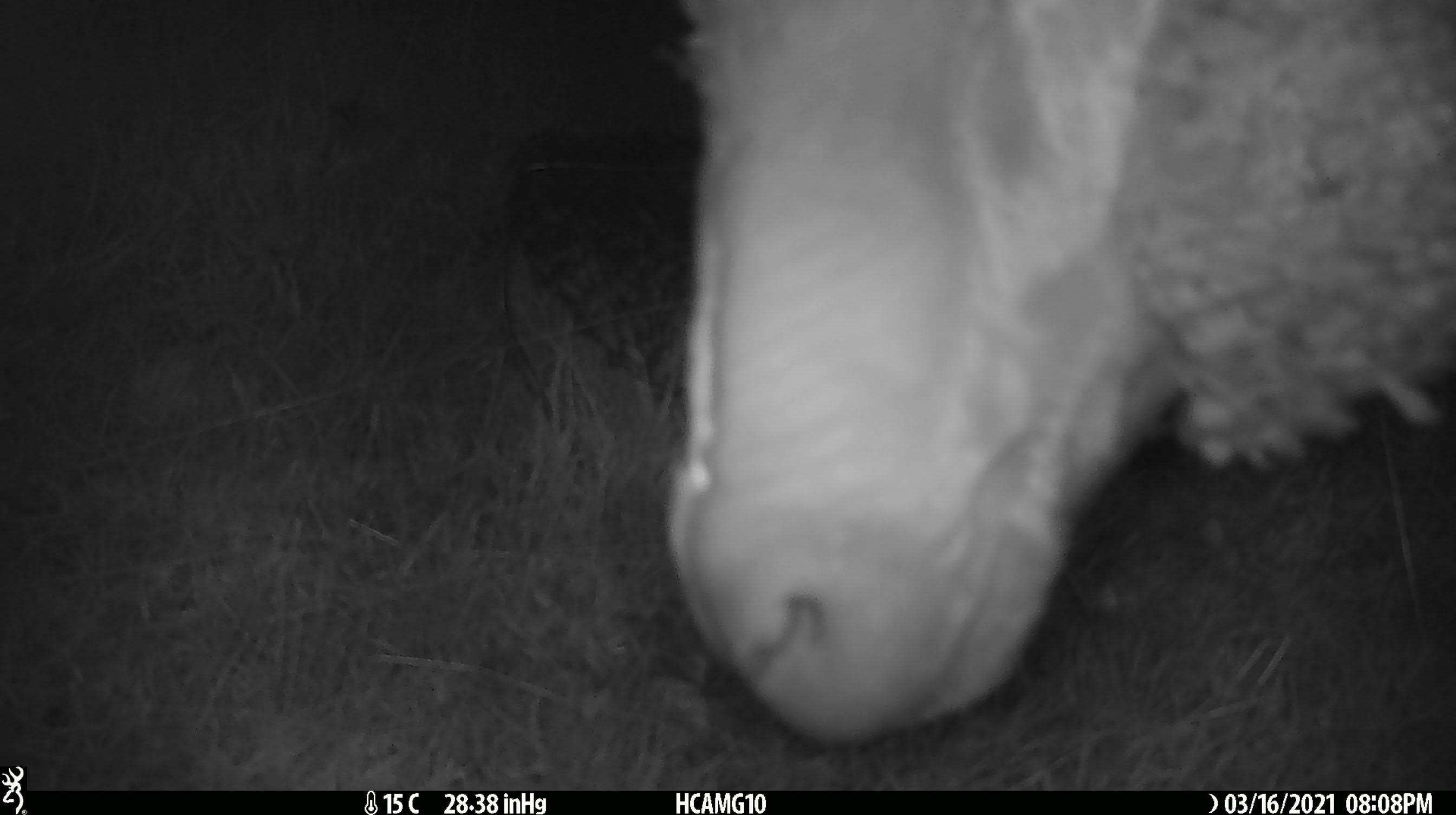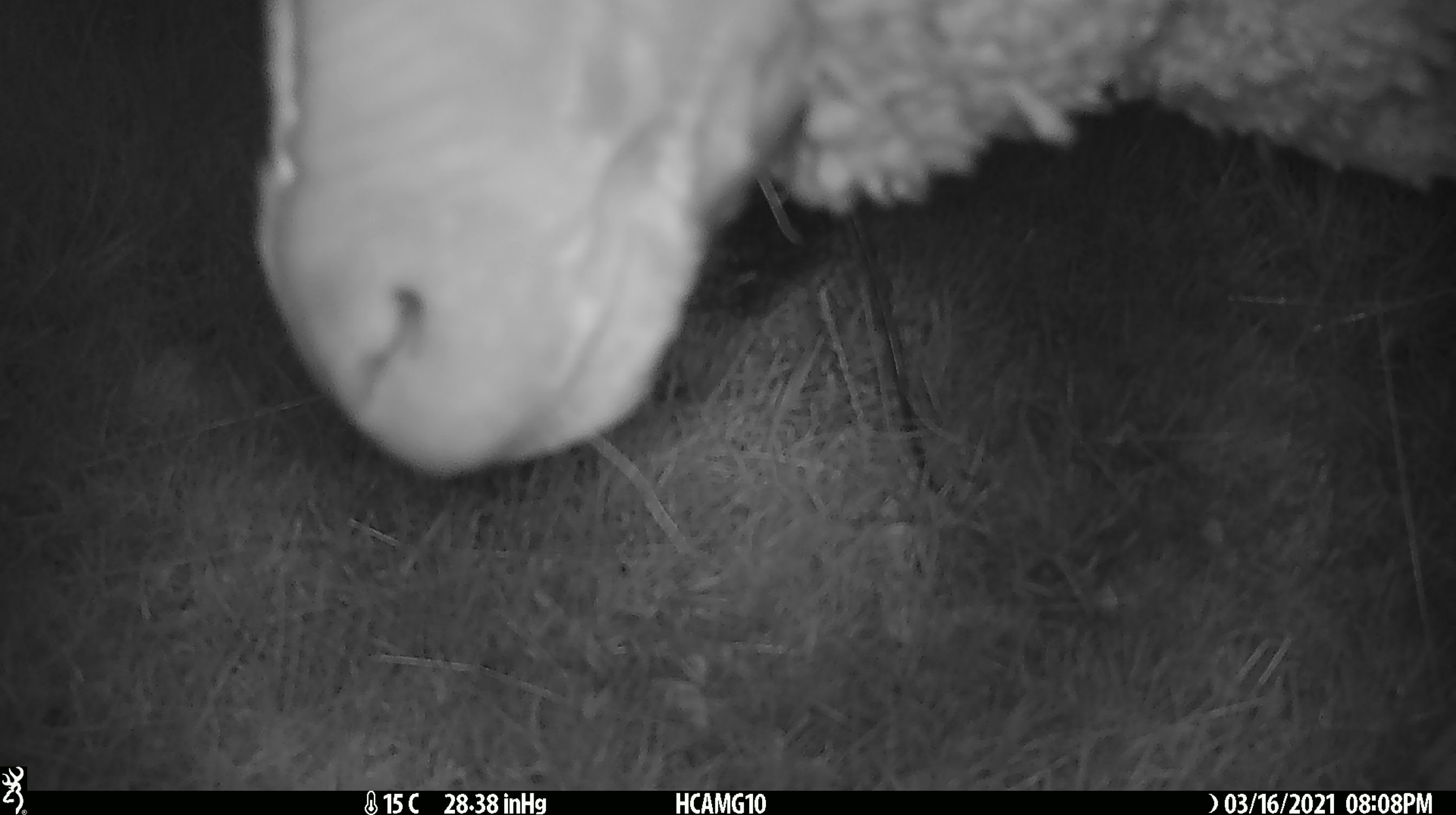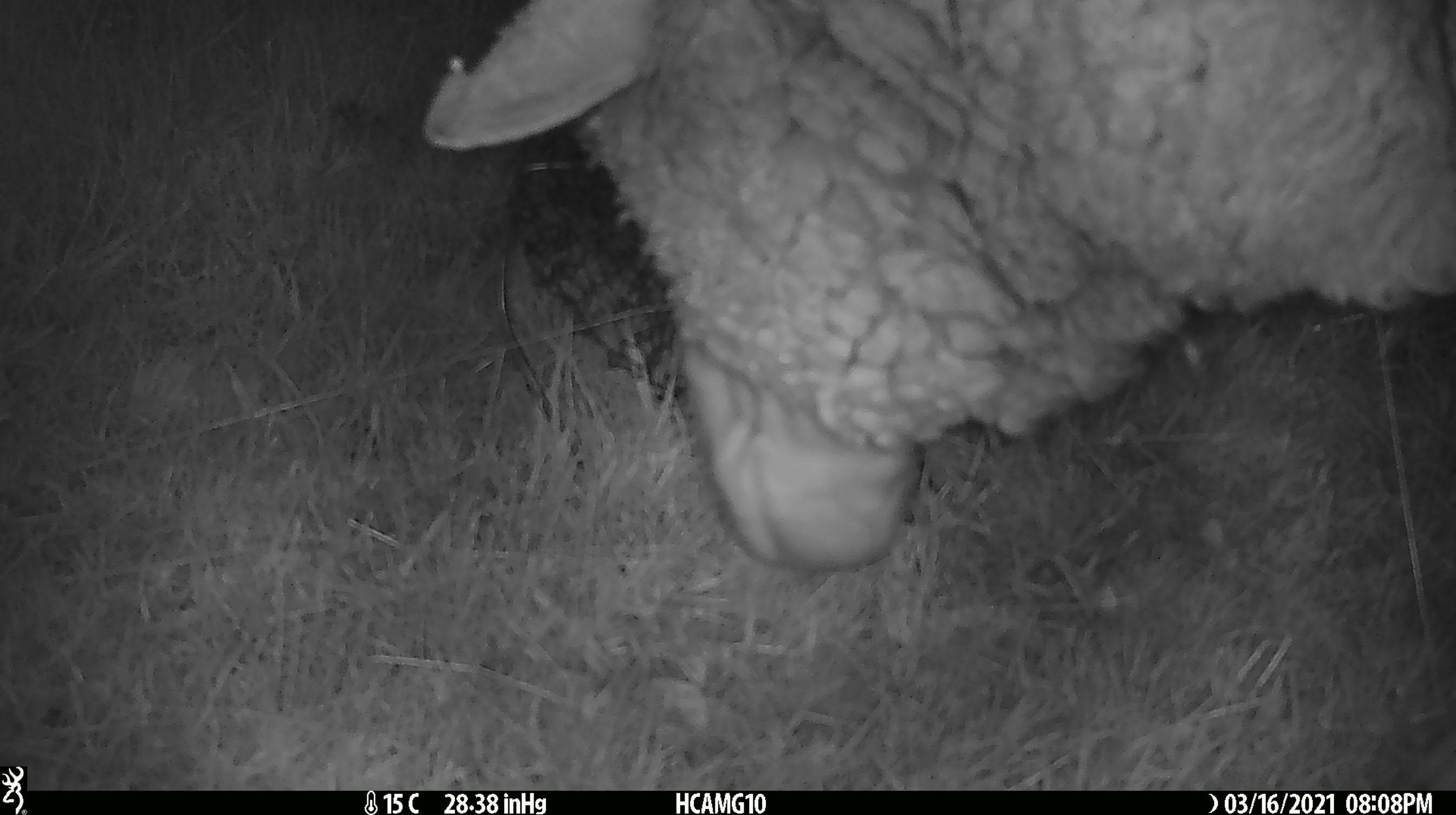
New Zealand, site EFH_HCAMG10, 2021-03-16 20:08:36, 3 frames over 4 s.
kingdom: Animalia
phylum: Chordata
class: Mammalia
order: Artiodactyla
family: Bovidae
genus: Ovis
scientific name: Ovis aries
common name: domestic sheep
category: sheep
Sheep (domestic sheep) (Ovis aries).